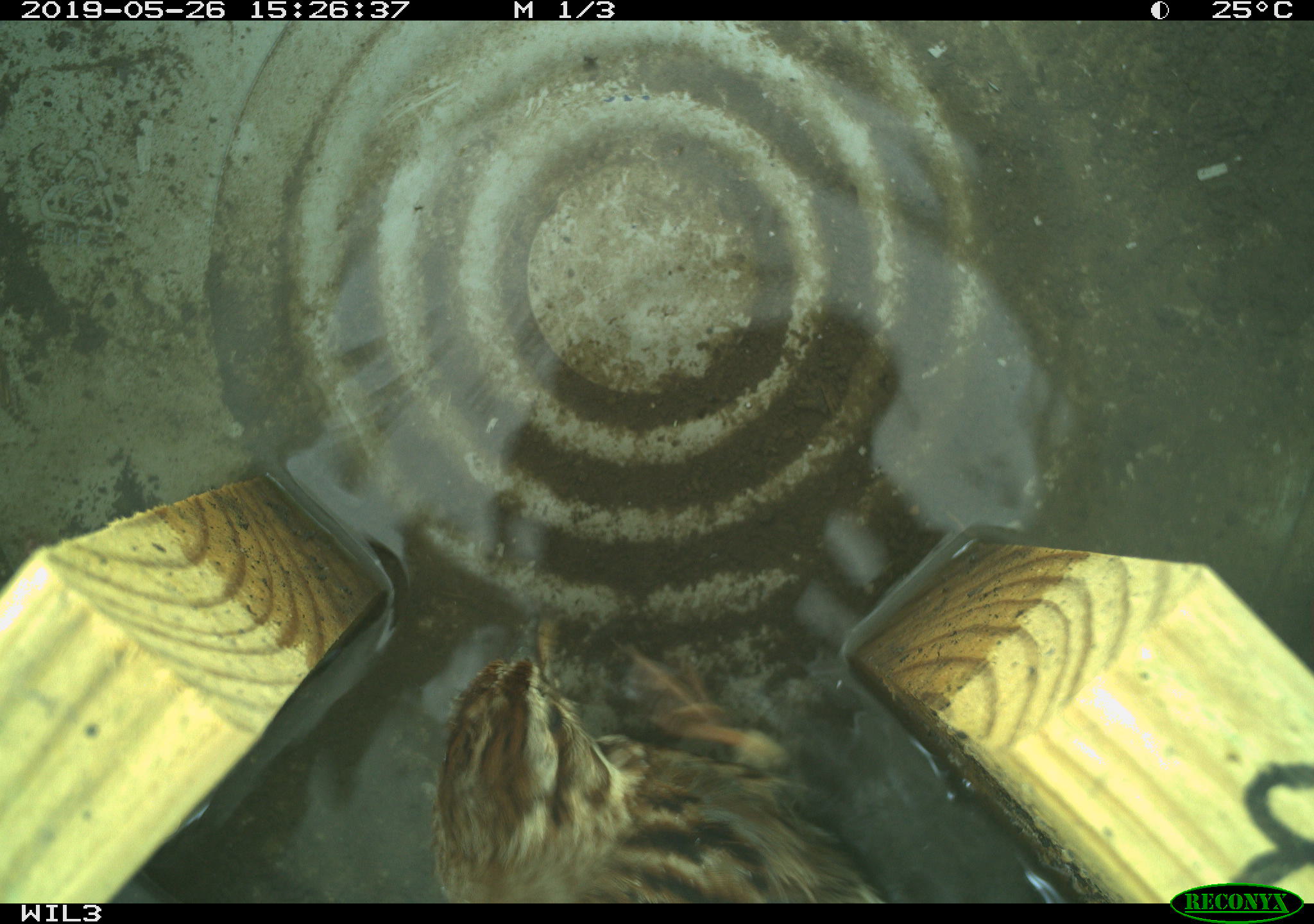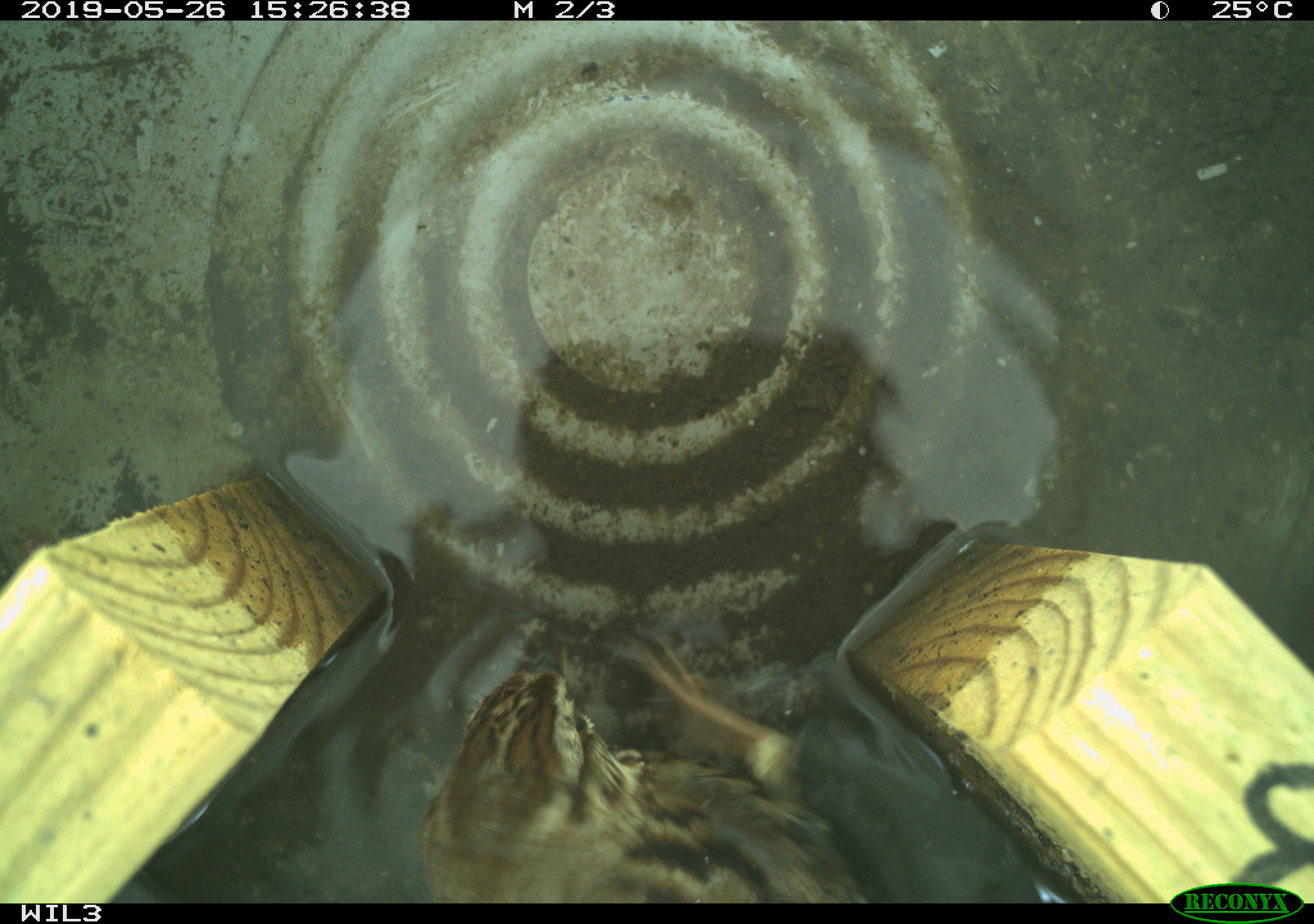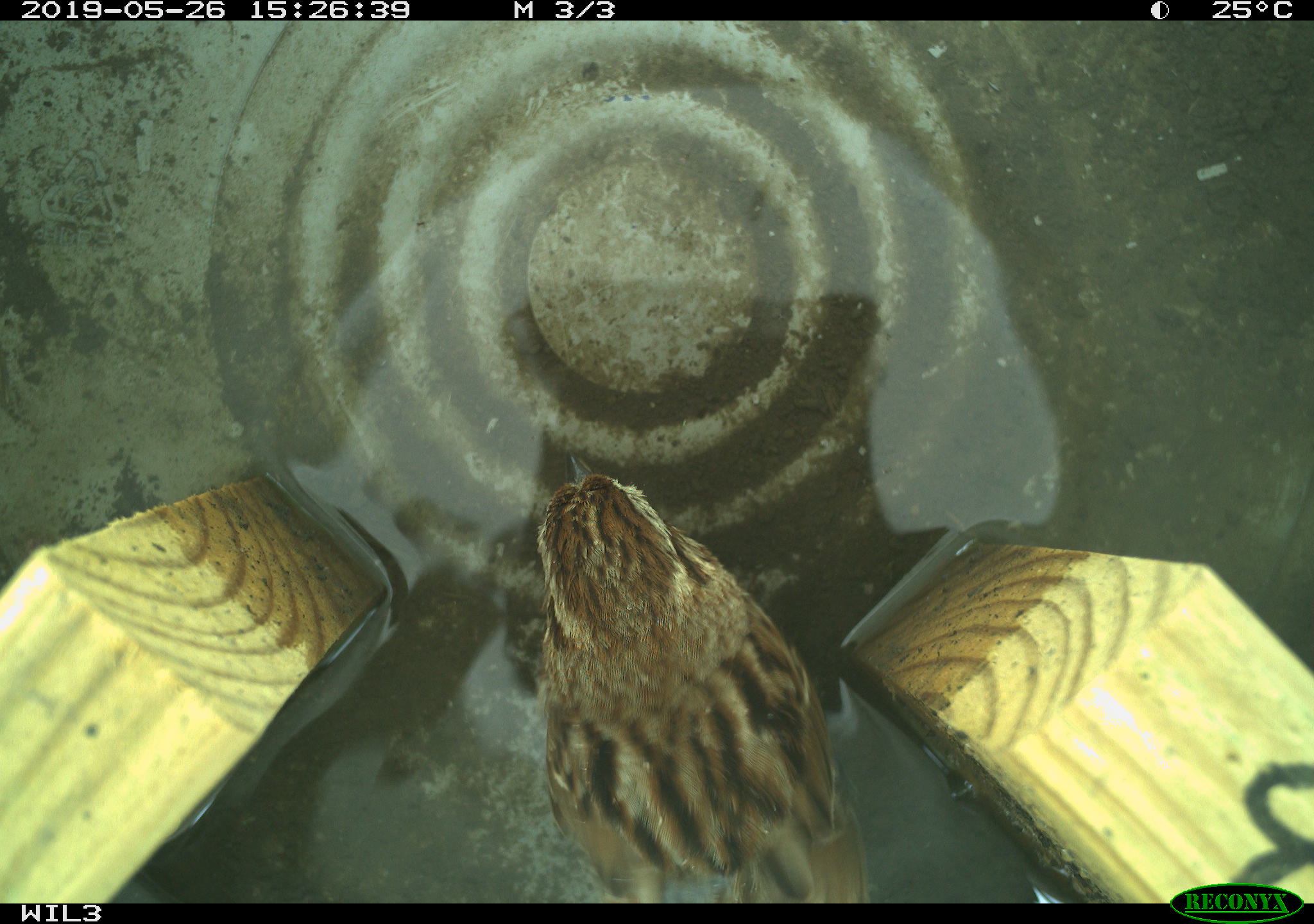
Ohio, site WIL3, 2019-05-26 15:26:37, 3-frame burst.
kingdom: Animalia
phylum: Chordata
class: Aves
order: Passeriformes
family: Passerellidae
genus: Melospiza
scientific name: Melospiza melodia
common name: song sparrow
Song sparrow (Melospiza melodia).